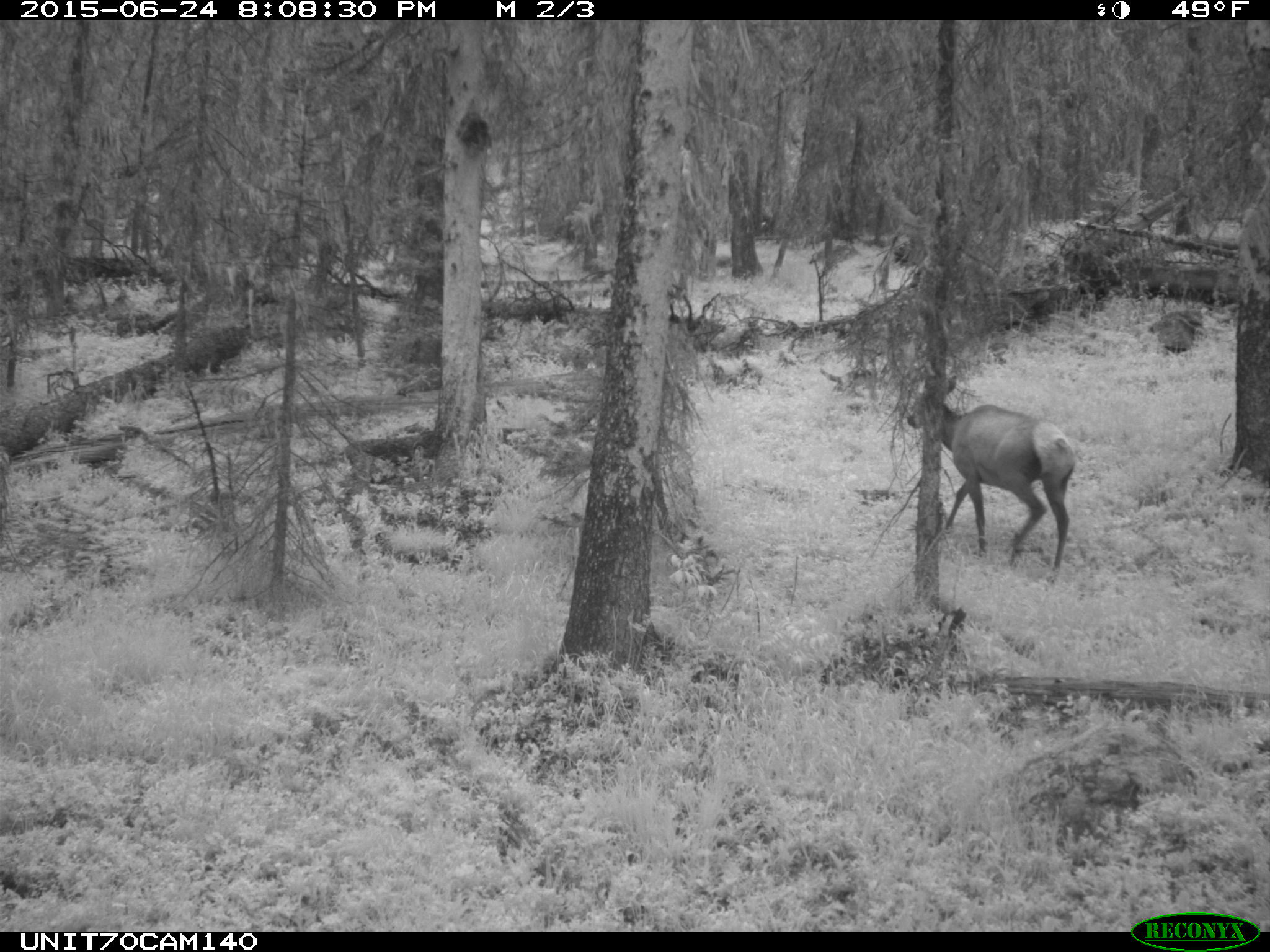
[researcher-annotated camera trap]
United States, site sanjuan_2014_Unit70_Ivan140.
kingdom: Animalia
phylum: Chordata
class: Mammalia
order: Artiodactyla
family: Cervidae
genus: Cervus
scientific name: Cervus elaphus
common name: red deer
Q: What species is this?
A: Cervus elaphus (red deer).